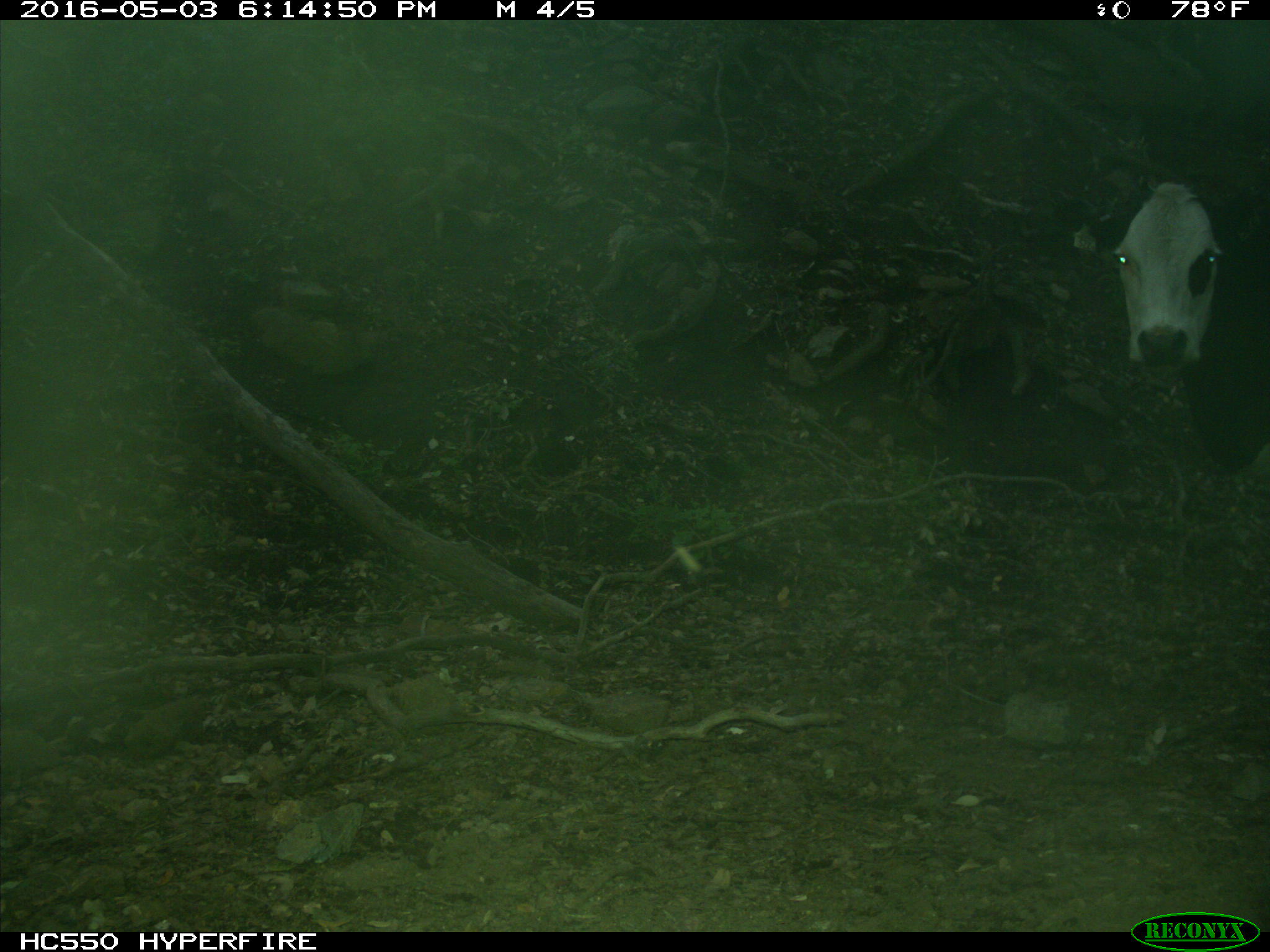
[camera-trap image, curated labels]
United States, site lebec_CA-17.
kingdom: Animalia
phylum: Chordata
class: Mammalia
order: Artiodactyla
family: Bovidae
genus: Bos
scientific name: Bos taurus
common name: domestic cow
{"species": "Bos taurus (domestic cow)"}